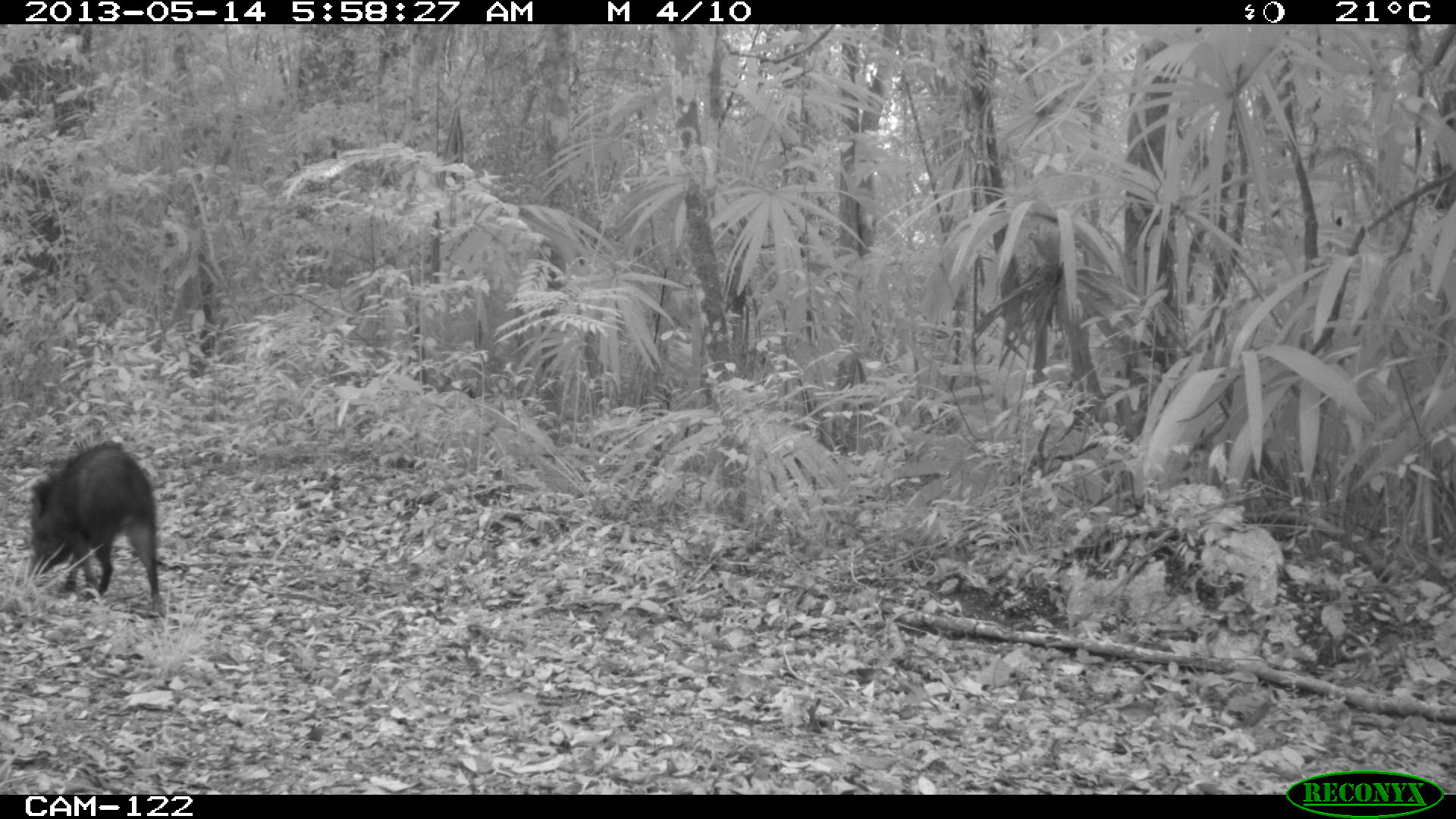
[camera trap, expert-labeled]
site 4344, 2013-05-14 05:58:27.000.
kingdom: Animalia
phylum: Chordata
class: Mammalia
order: Artiodactyla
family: Tayassuidae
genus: Pecari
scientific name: Pecari tajacu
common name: collared peccary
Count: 1.